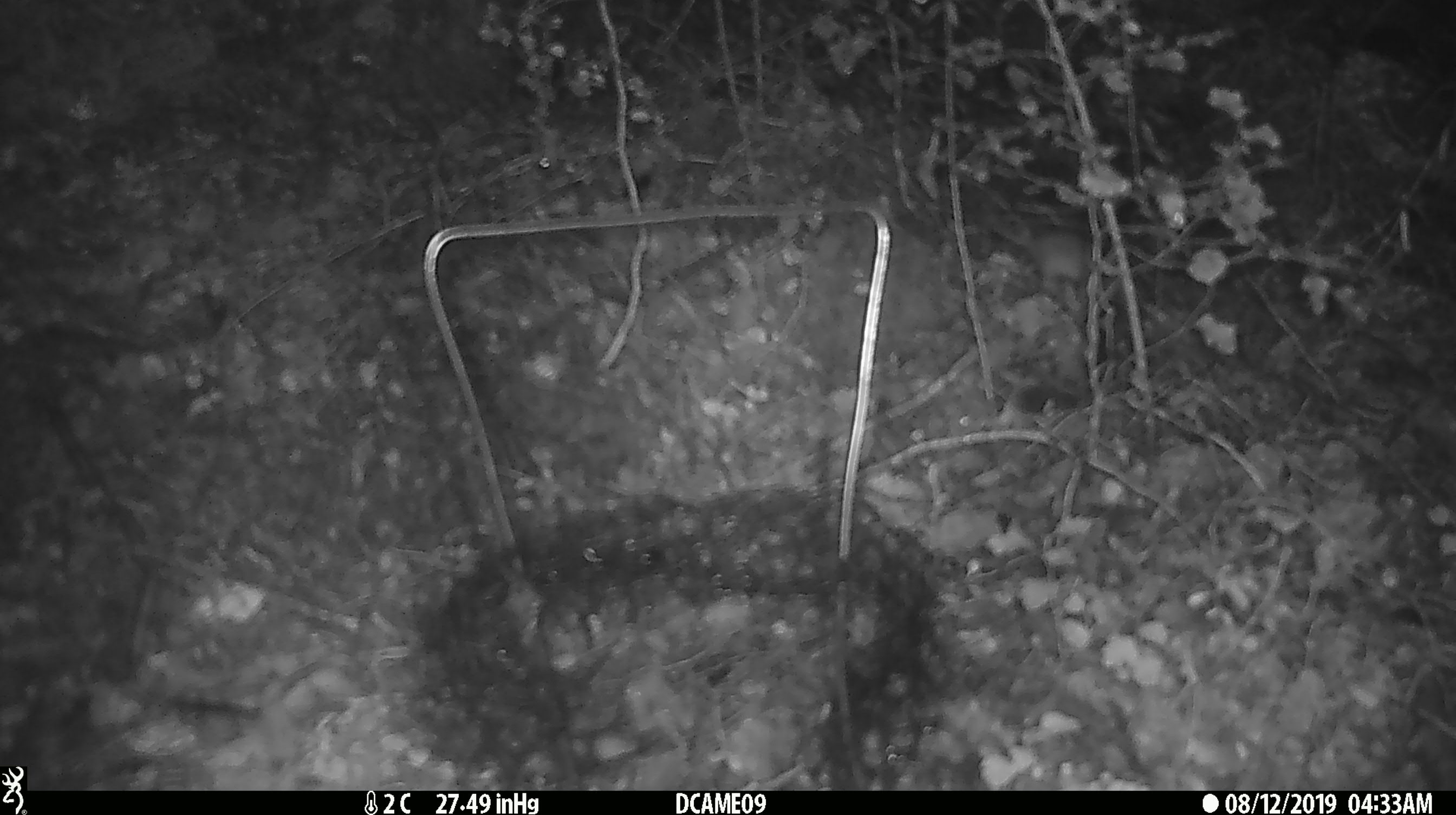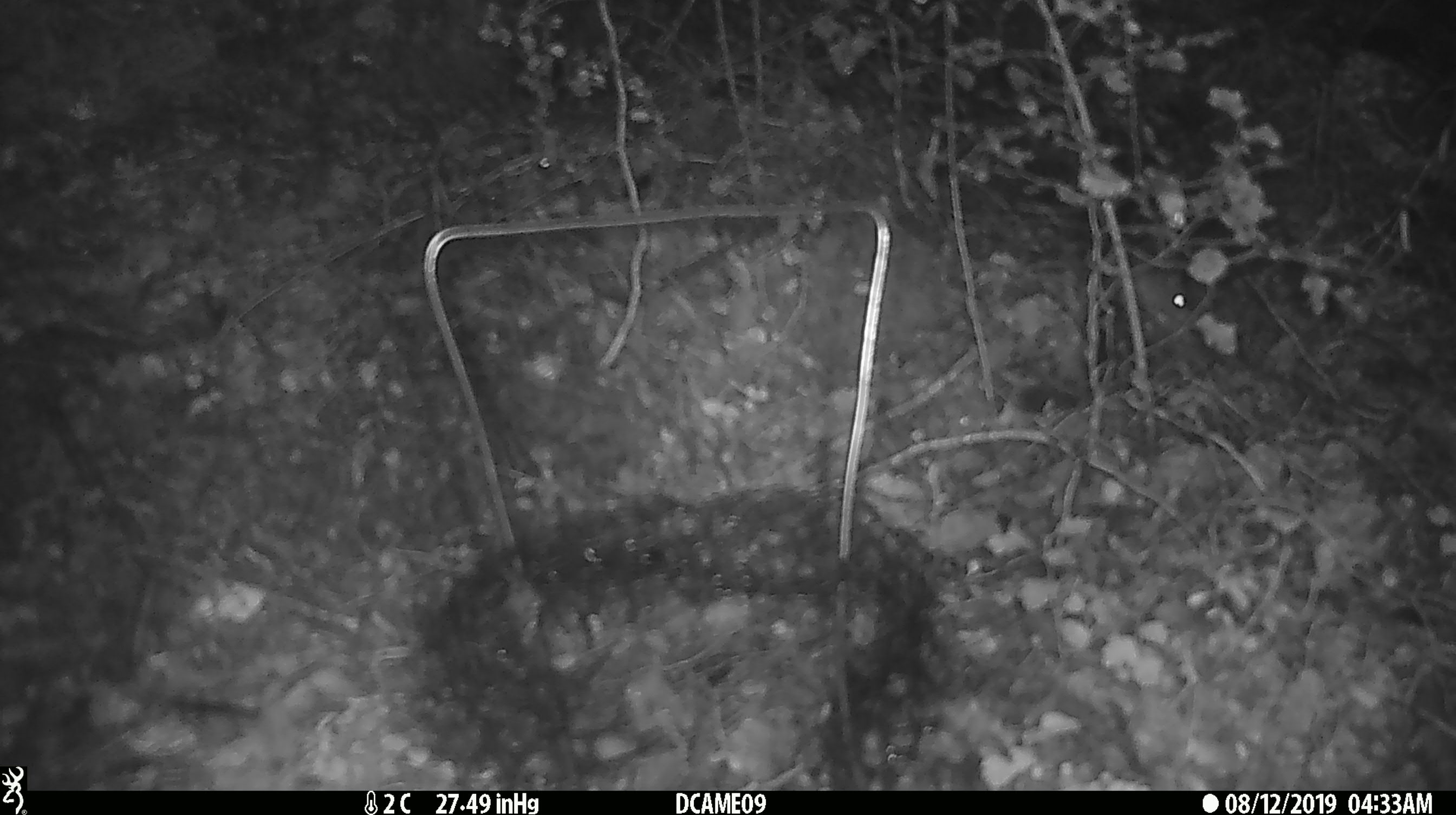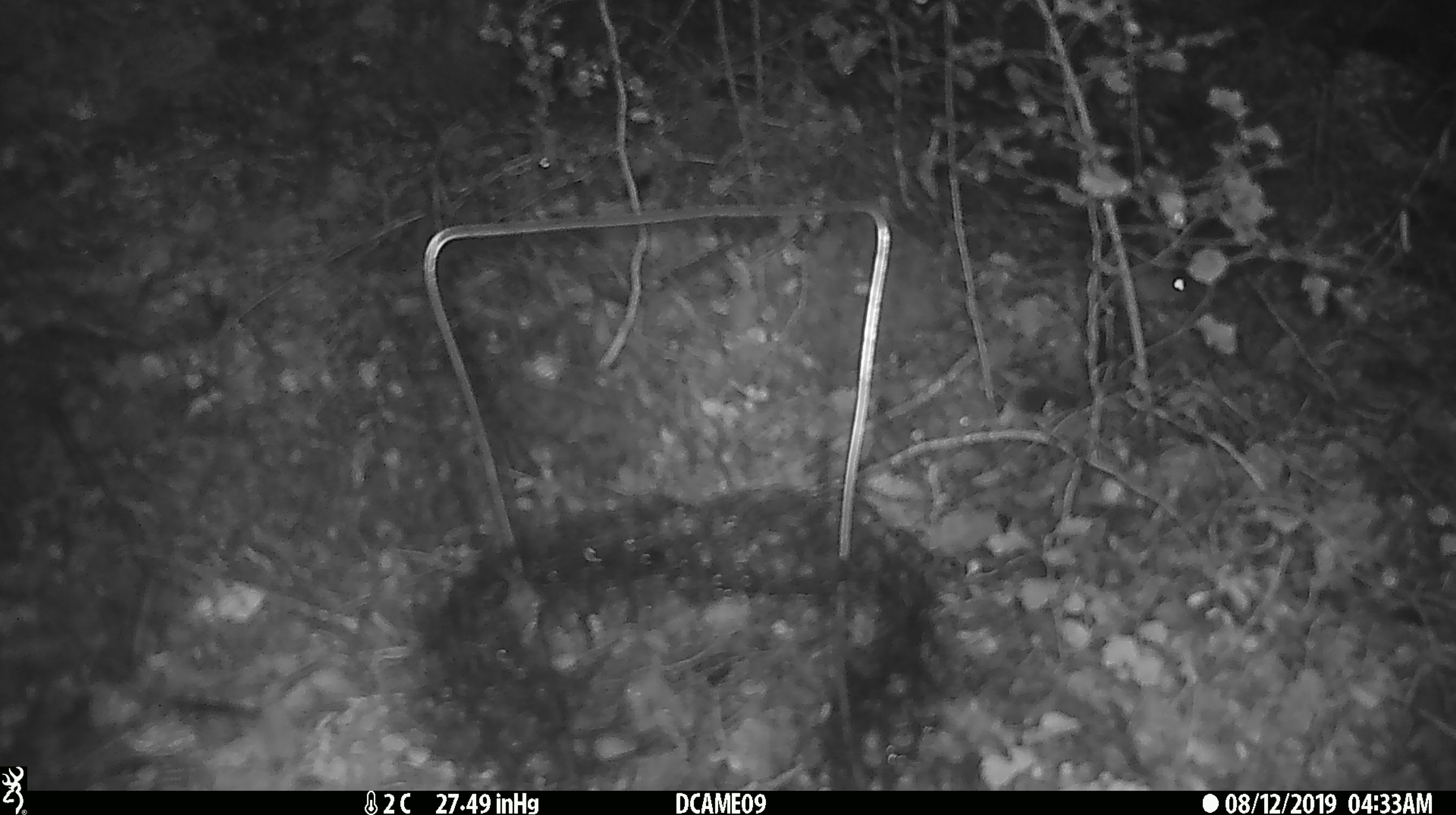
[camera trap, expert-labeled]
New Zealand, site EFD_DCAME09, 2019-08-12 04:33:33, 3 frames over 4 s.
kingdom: Animalia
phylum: Chordata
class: Mammalia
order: Rodentia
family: Muridae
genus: Mus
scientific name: Mus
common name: mouse